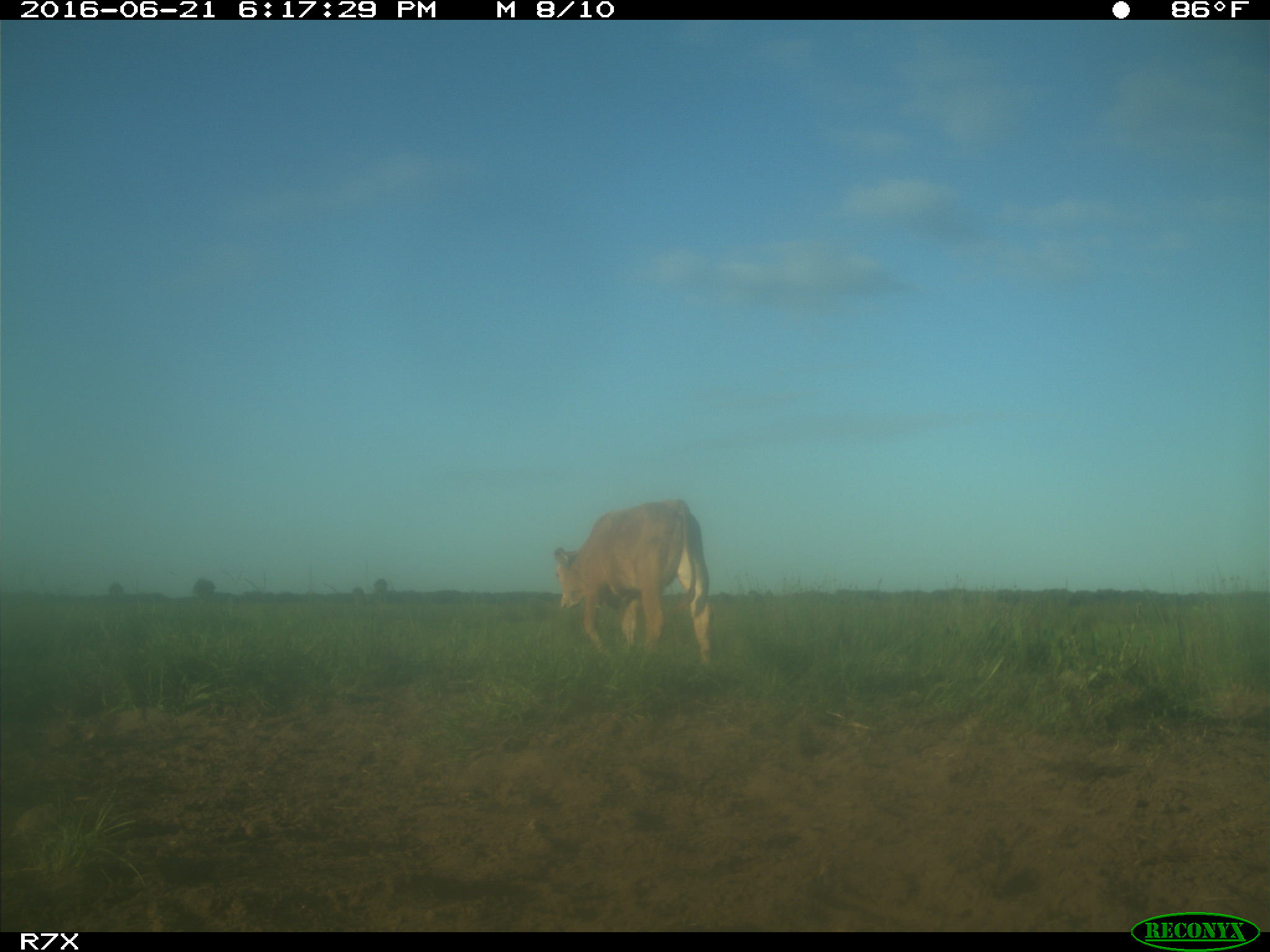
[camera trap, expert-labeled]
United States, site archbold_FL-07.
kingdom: Animalia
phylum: Chordata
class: Mammalia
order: Artiodactyla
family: Bovidae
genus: Bos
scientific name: Bos taurus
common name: domestic cow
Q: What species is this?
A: Bos taurus (domestic cow).